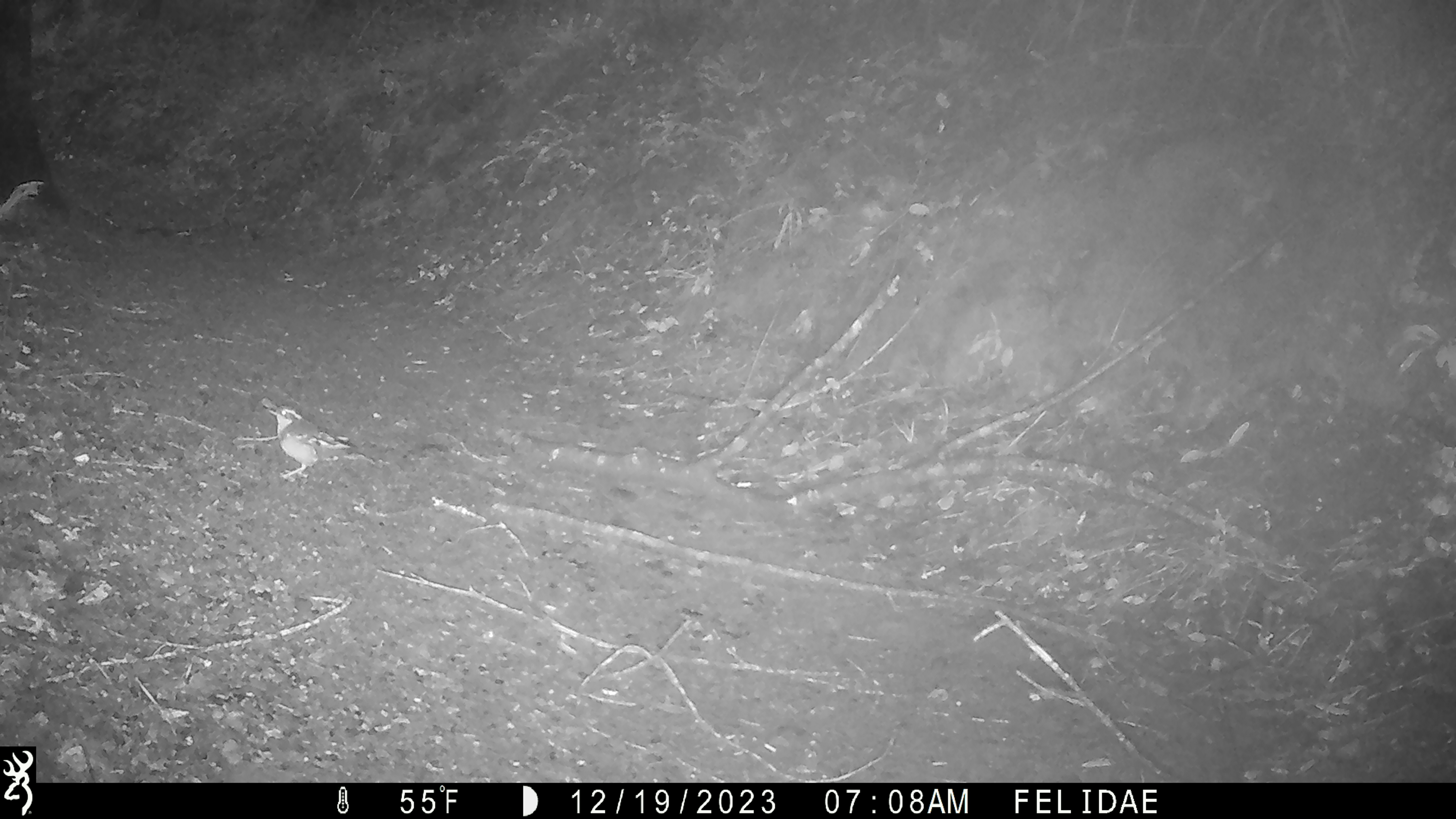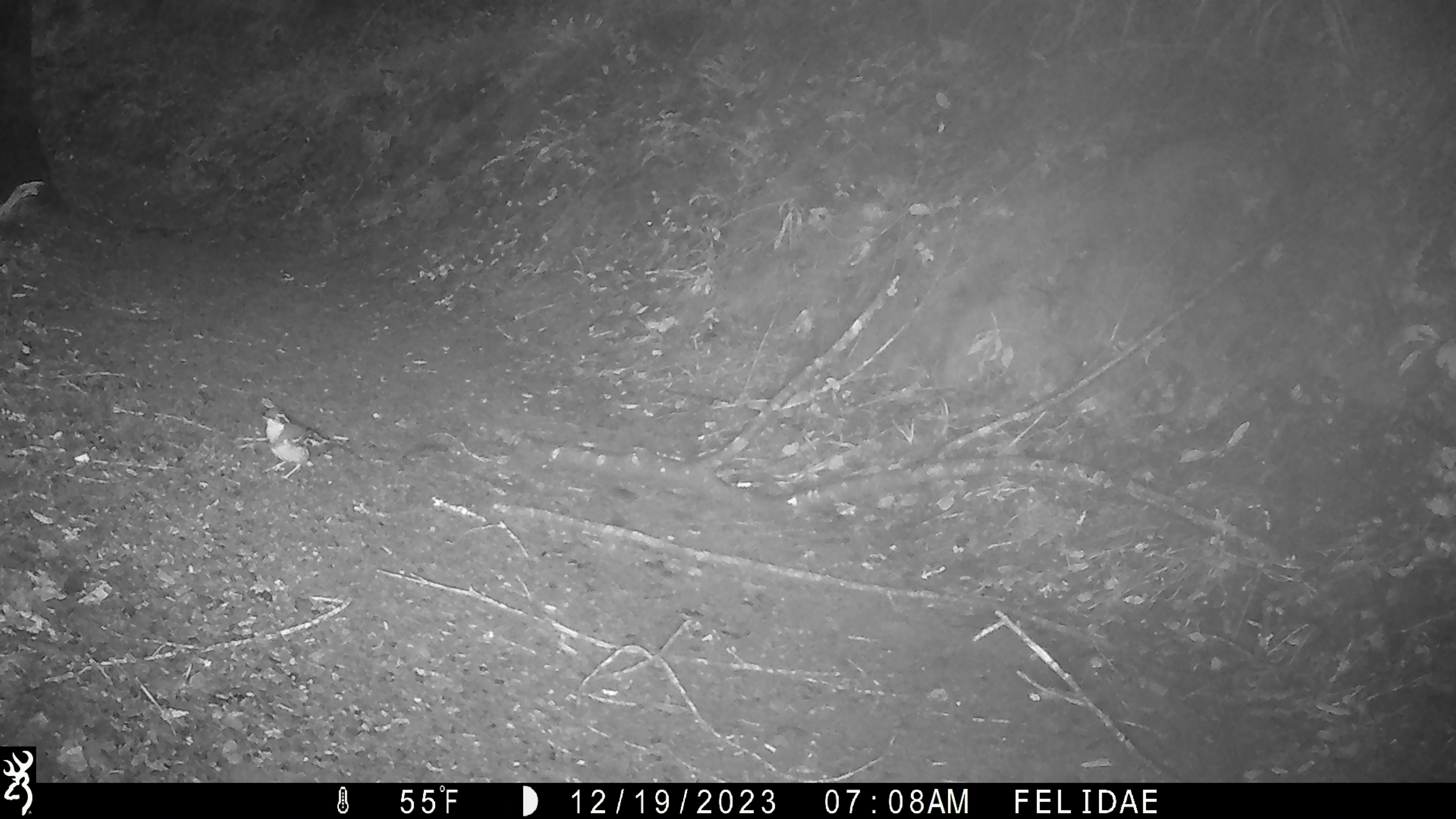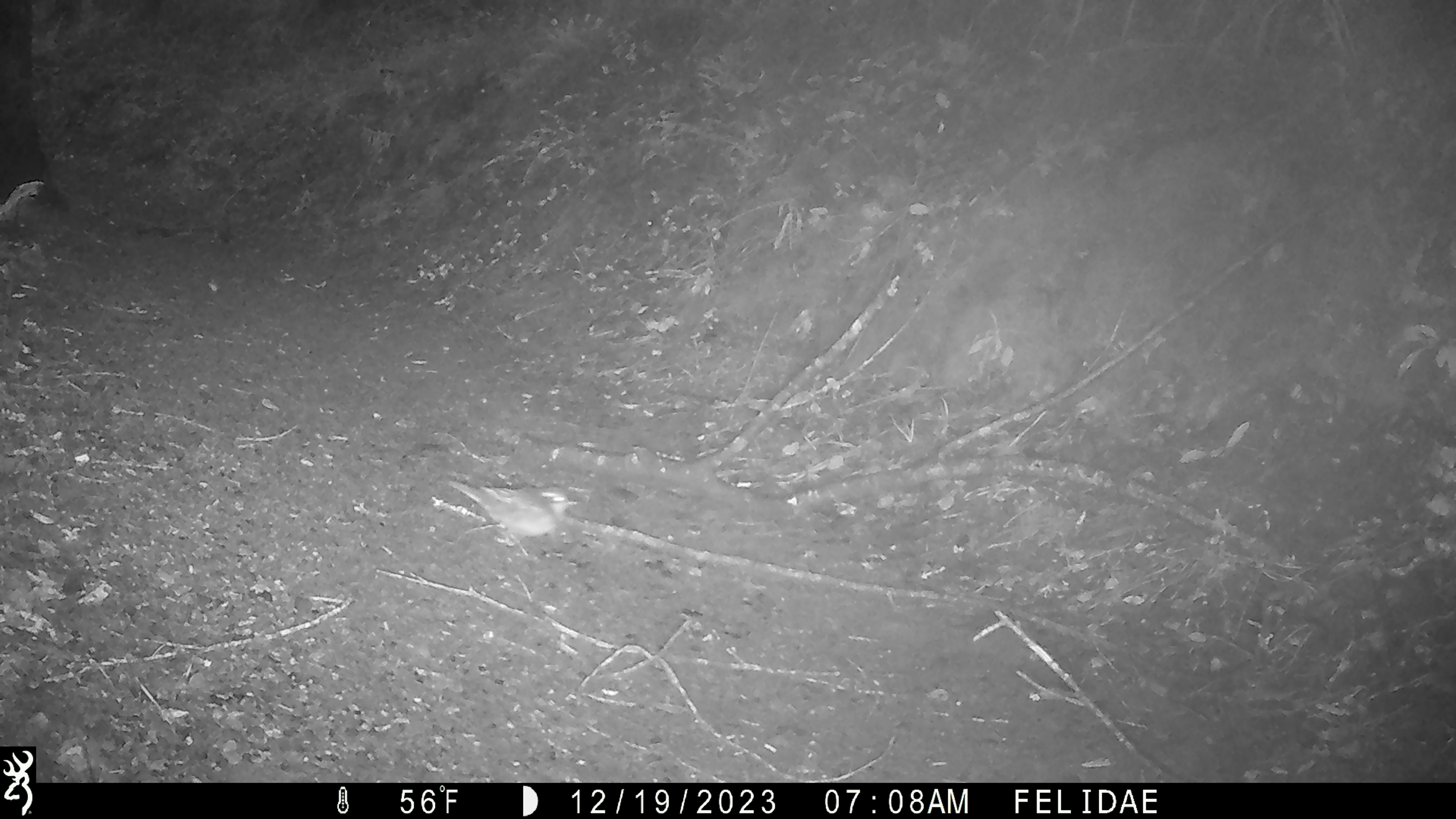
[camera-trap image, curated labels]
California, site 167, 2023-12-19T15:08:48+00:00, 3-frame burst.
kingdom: Animalia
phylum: Chordata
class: Aves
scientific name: Aves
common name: bird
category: unknown bird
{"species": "unknown bird (bird) (Aves)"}